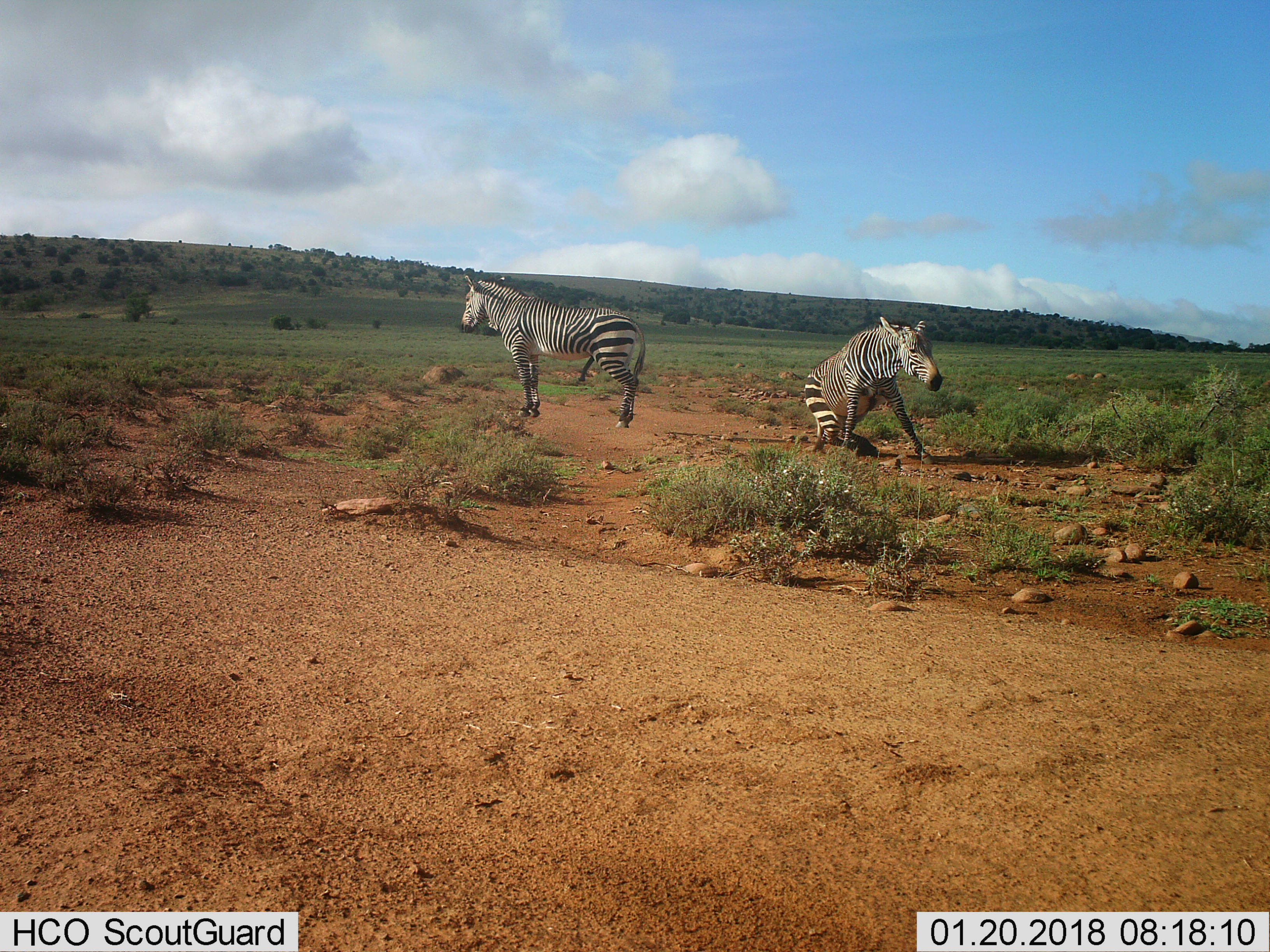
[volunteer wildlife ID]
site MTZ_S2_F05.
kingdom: Animalia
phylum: Chordata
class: Mammalia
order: Perissodactyla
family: Equidae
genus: Equus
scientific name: Equus zebra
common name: mountain zebra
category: zebramountain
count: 2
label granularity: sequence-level